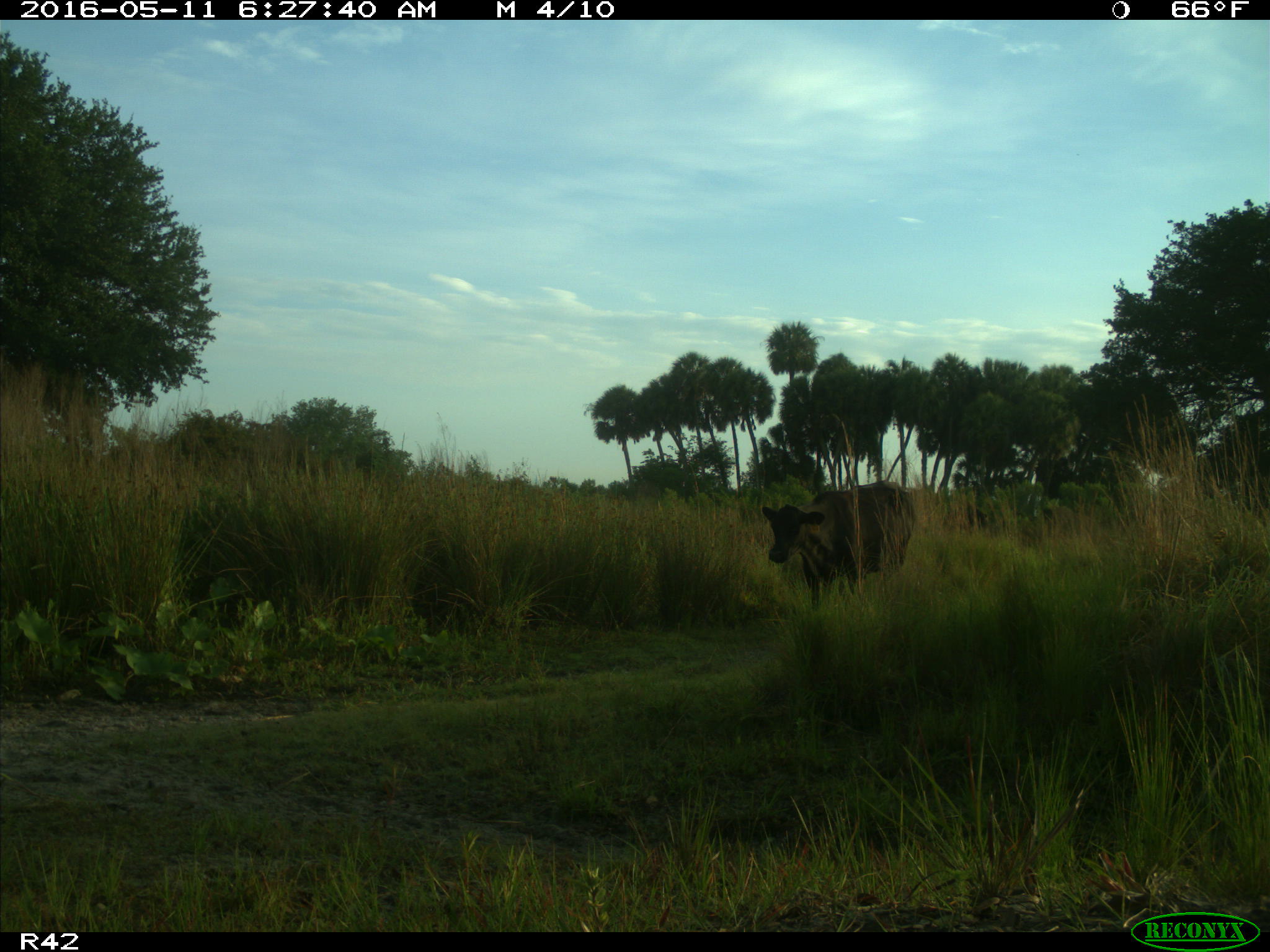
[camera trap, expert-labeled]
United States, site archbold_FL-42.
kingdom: Animalia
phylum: Chordata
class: Mammalia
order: Artiodactyla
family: Bovidae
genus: Bos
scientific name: Bos taurus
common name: domestic cow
Bos taurus (domestic cow).